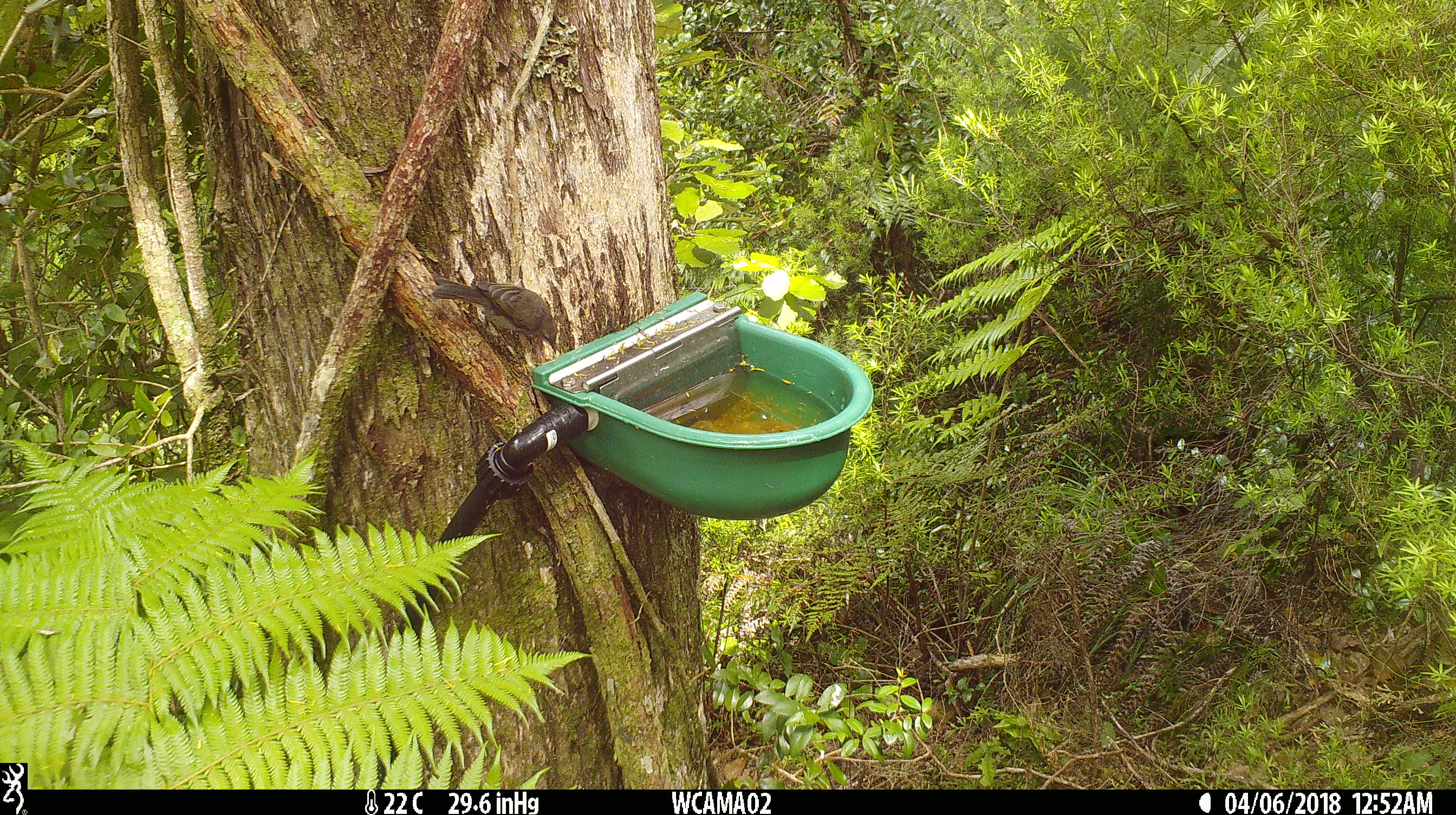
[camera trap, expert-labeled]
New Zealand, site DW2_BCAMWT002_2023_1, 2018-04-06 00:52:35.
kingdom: Animalia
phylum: Chordata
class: Aves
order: Passeriformes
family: Meliphagidae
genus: Anthornis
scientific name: Anthornis melanura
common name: new zealand bellbird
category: bellbird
Bellbird (new zealand bellbird) (Anthornis melanura).